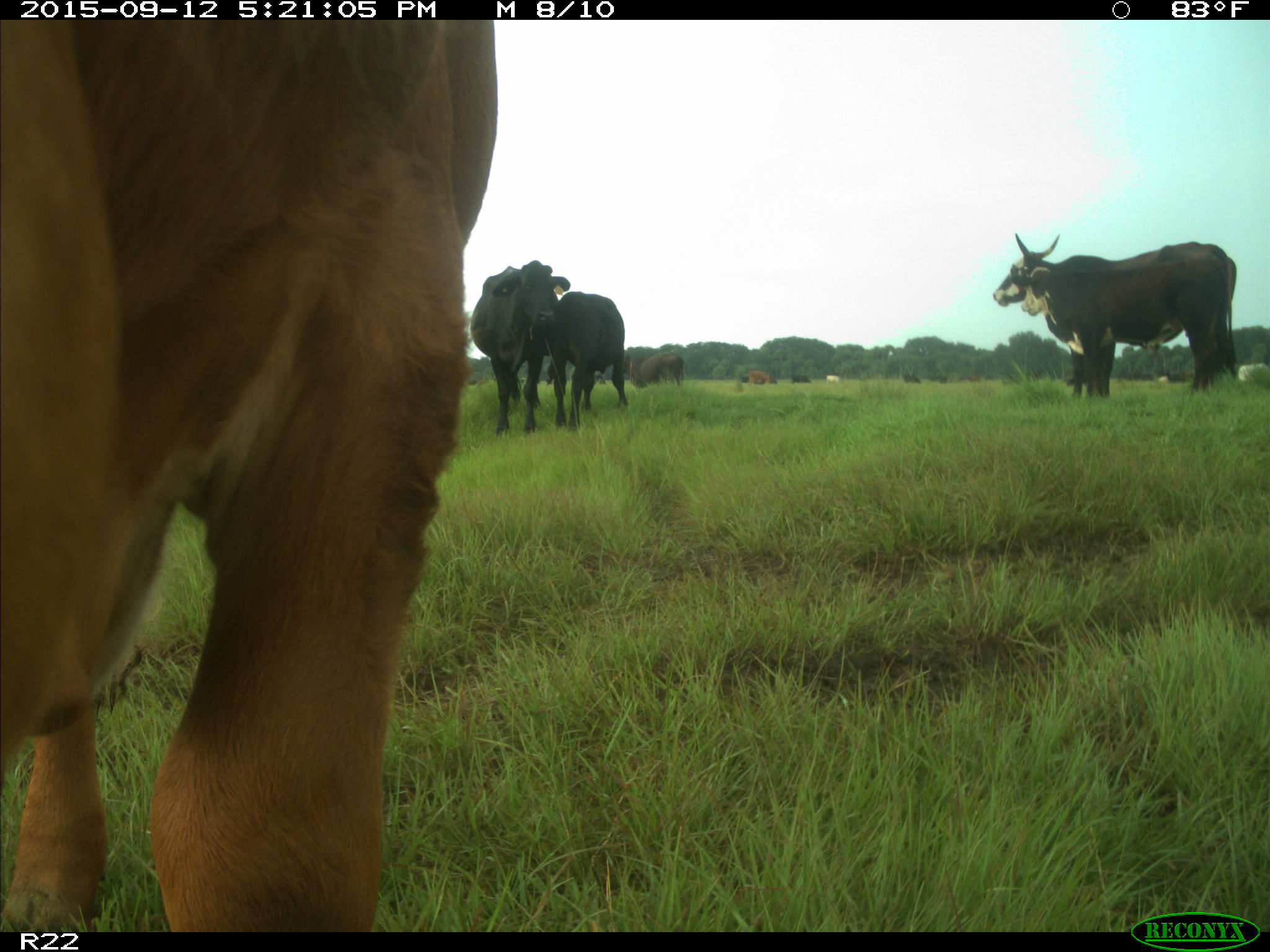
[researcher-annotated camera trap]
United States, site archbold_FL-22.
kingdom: Animalia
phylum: Chordata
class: Mammalia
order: Artiodactyla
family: Bovidae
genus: Bos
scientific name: Bos taurus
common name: domestic cow